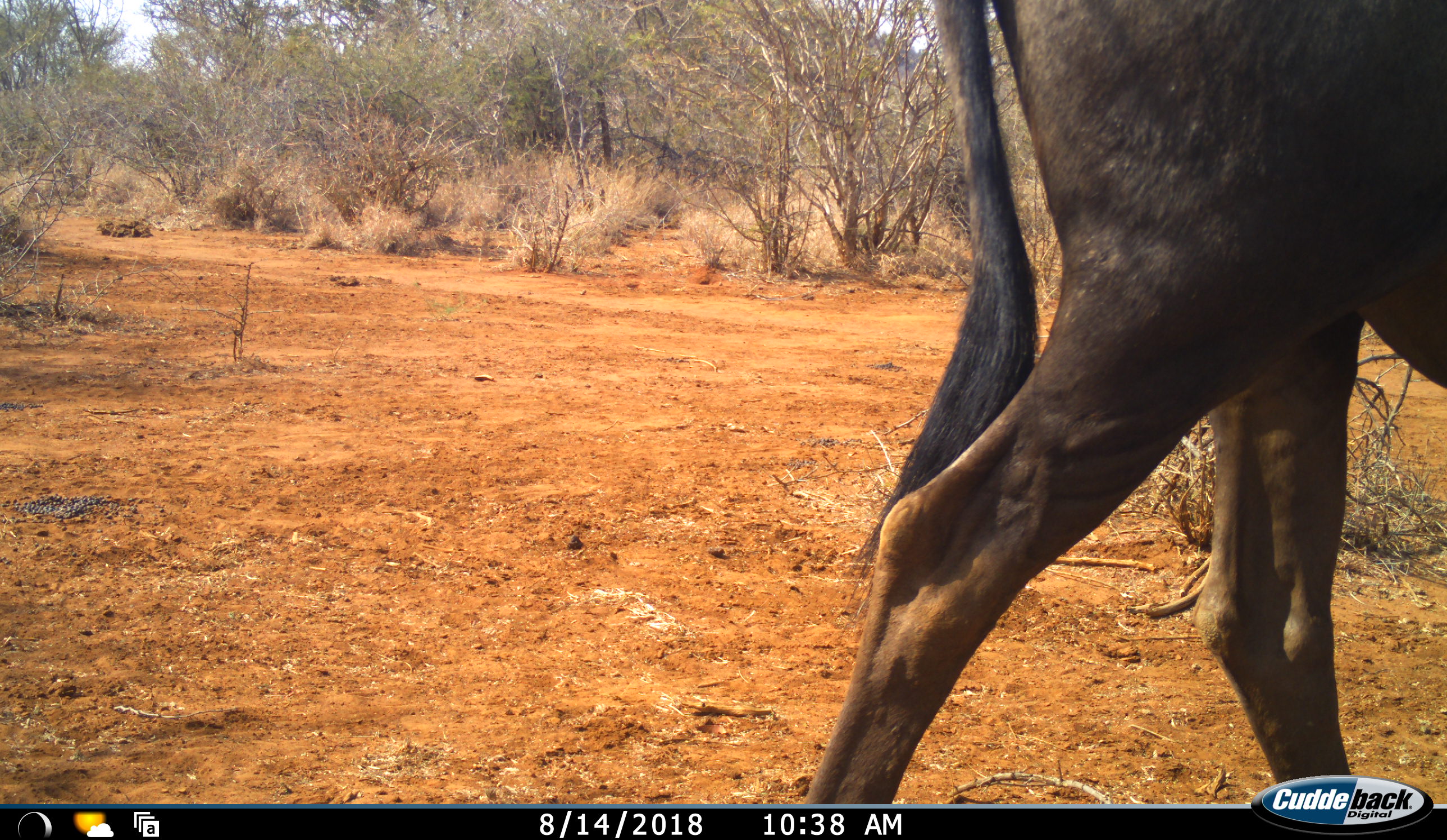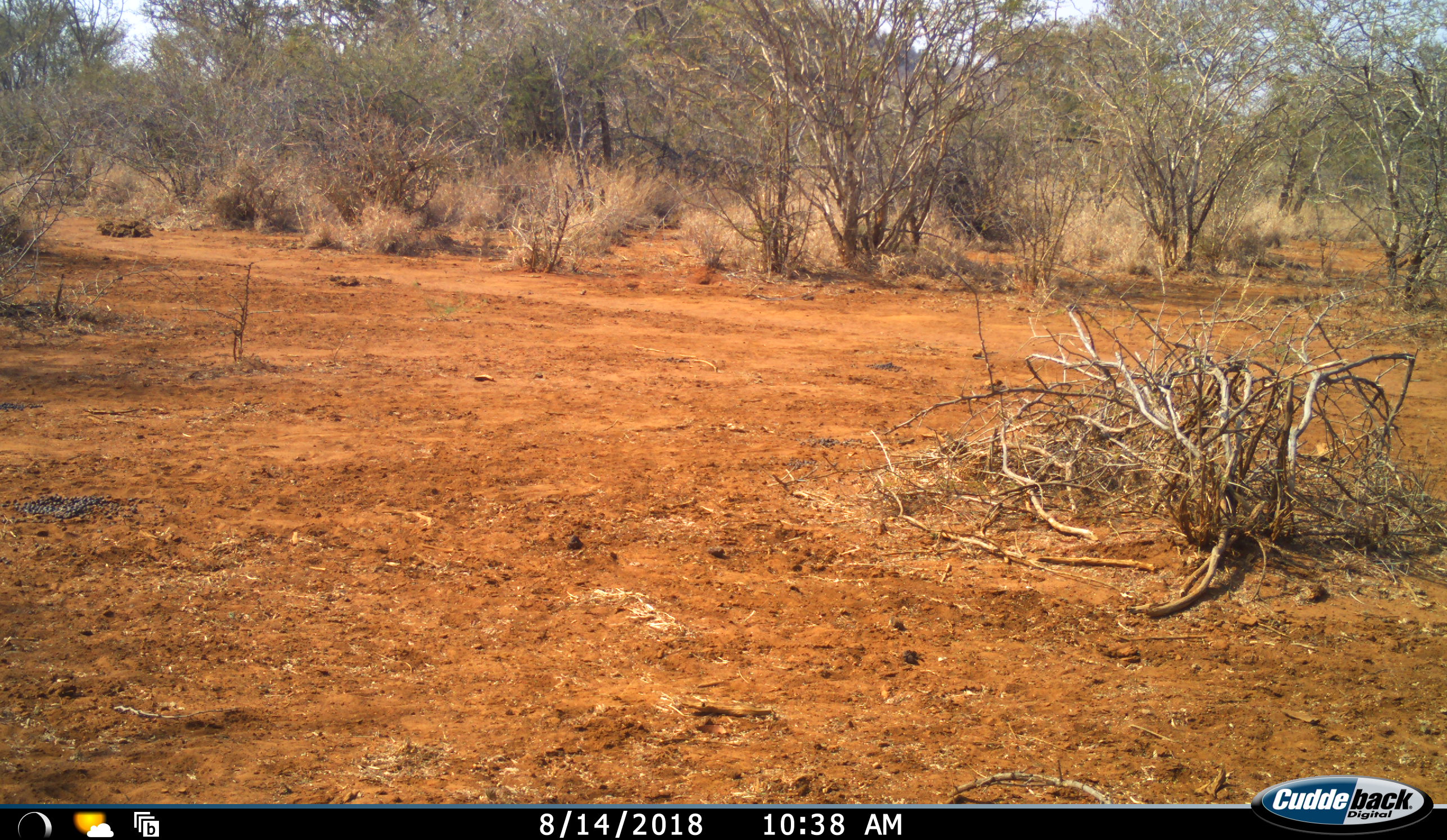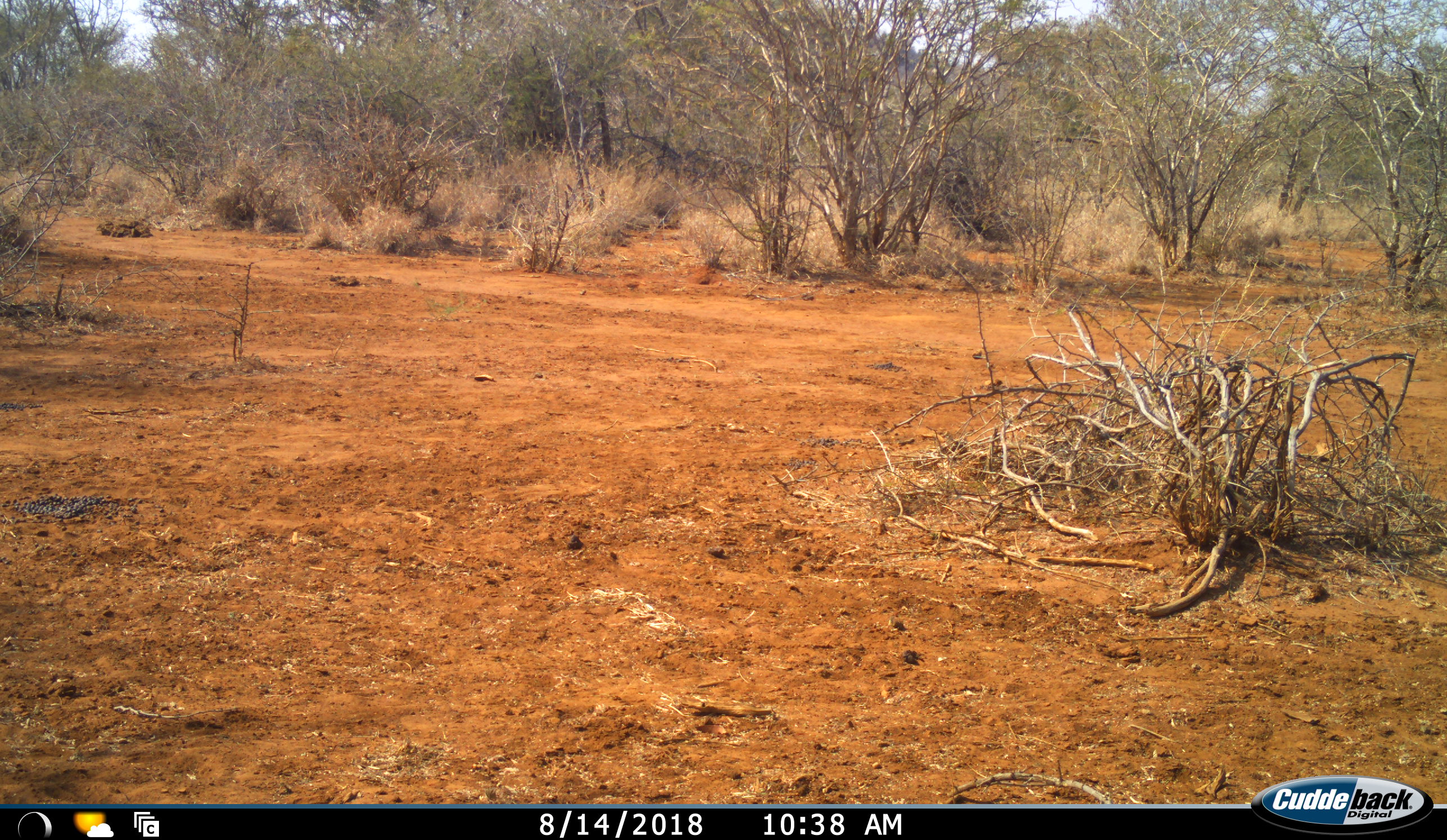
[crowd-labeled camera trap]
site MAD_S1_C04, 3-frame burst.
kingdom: Animalia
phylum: Chordata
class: Mammalia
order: Artiodactyla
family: Bovidae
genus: Connochaetes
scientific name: Connochaetes taurinus taurinus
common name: blue wildebeest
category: wildebeestblue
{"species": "wildebeestblue (blue wildebeest) (Connochaetes taurinus taurinus)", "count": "1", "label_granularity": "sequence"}